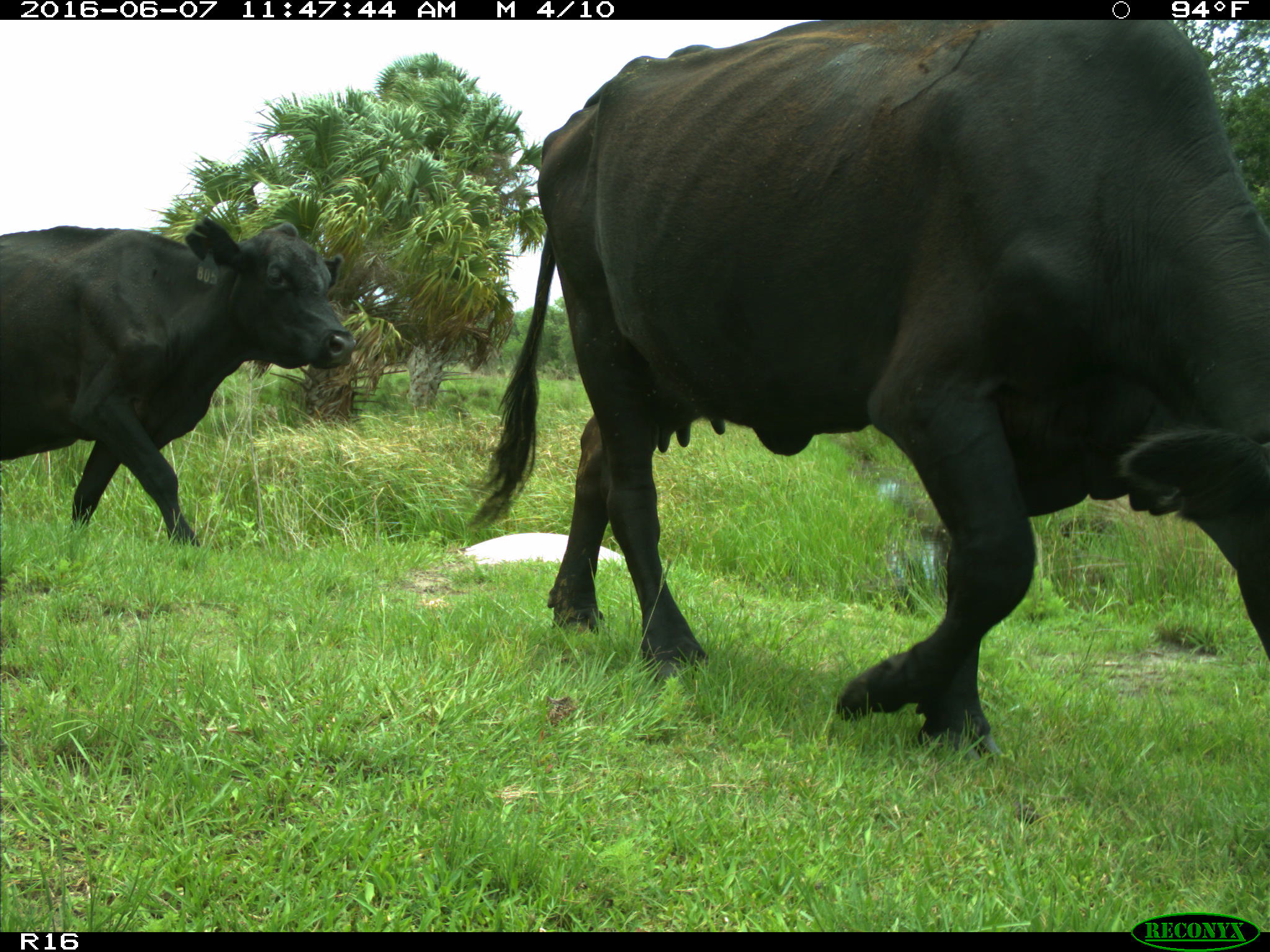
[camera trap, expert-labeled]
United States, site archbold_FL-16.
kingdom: Animalia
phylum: Chordata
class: Mammalia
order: Artiodactyla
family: Bovidae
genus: Bos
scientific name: Bos taurus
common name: domestic cow